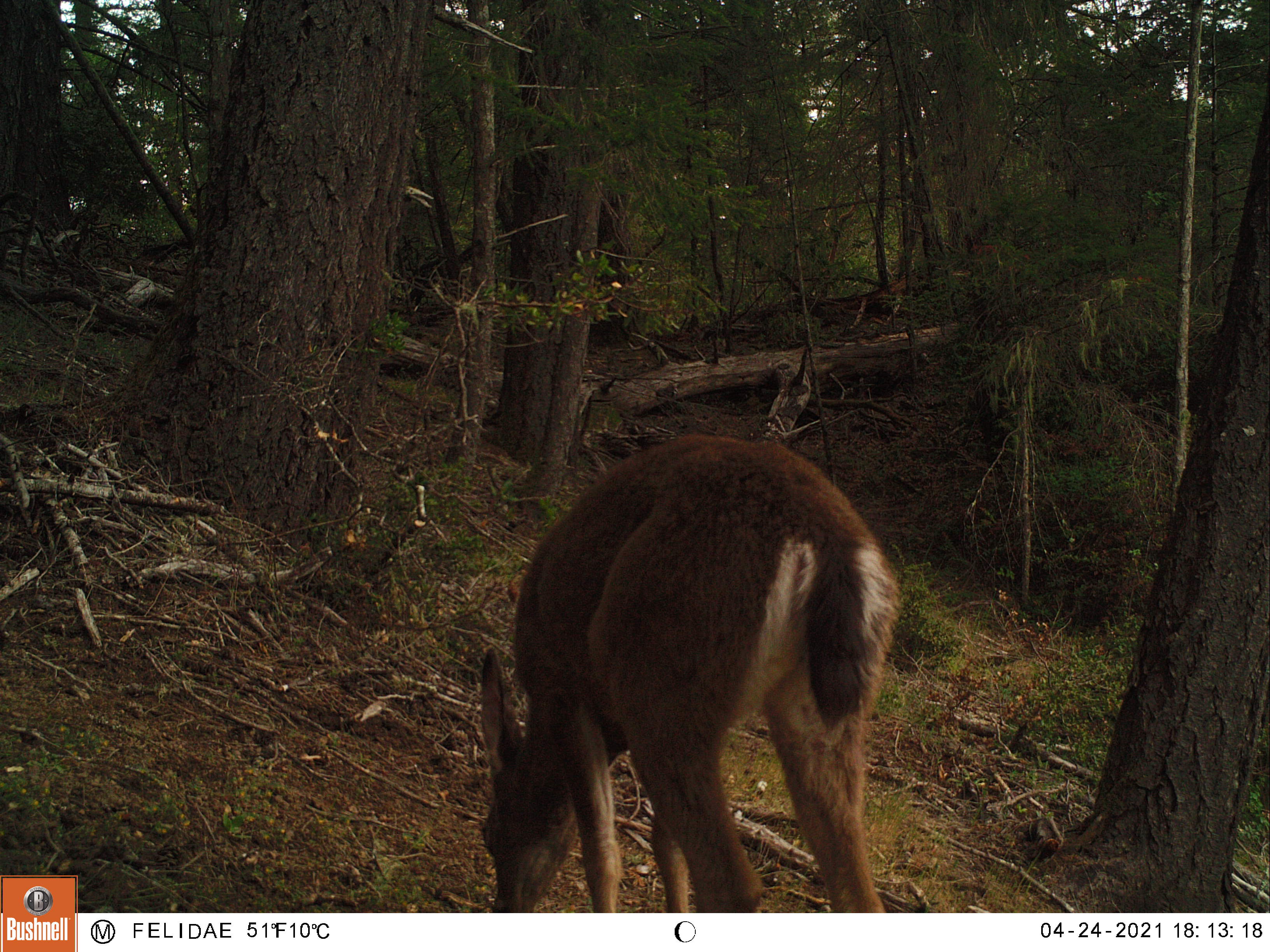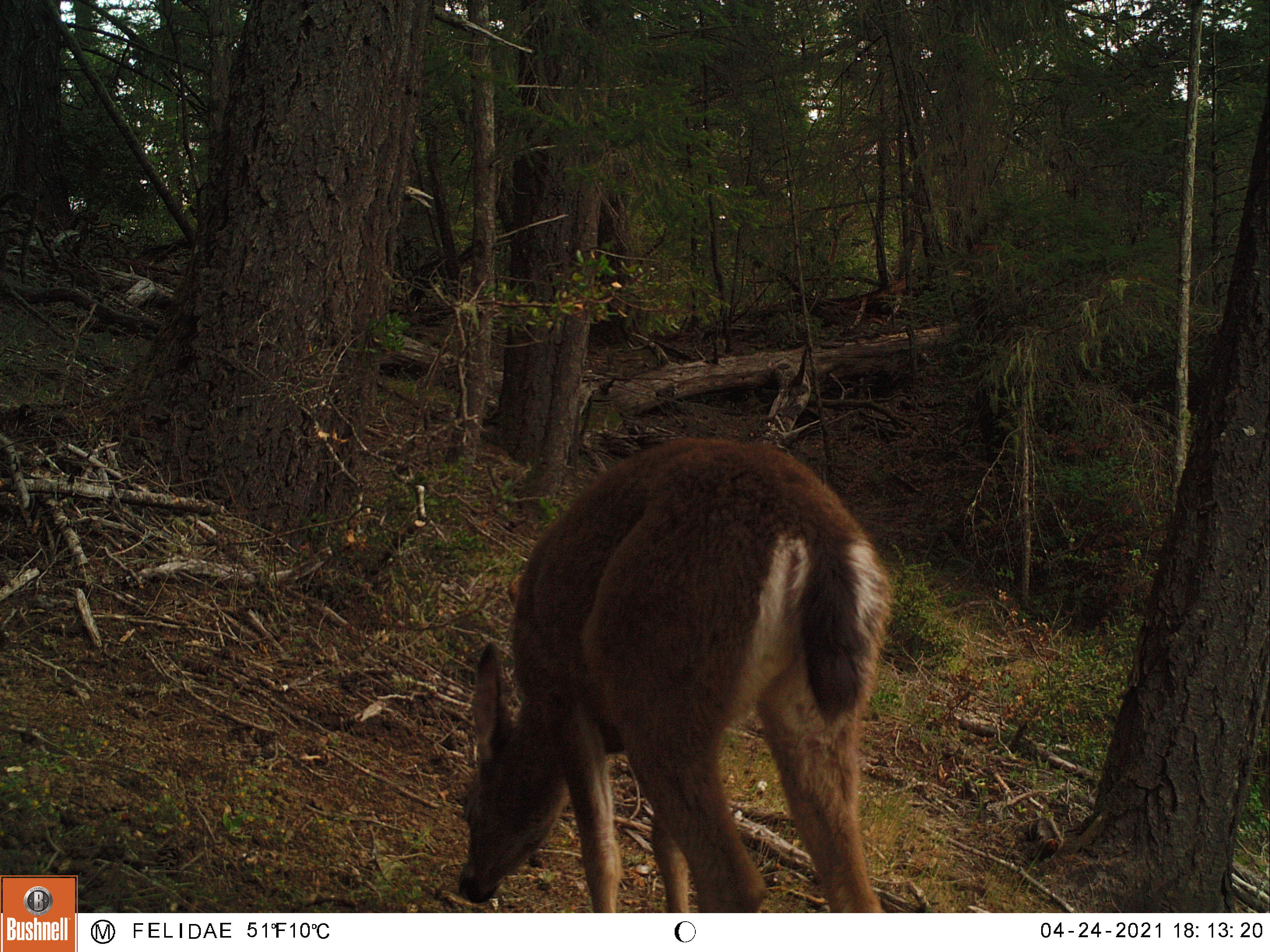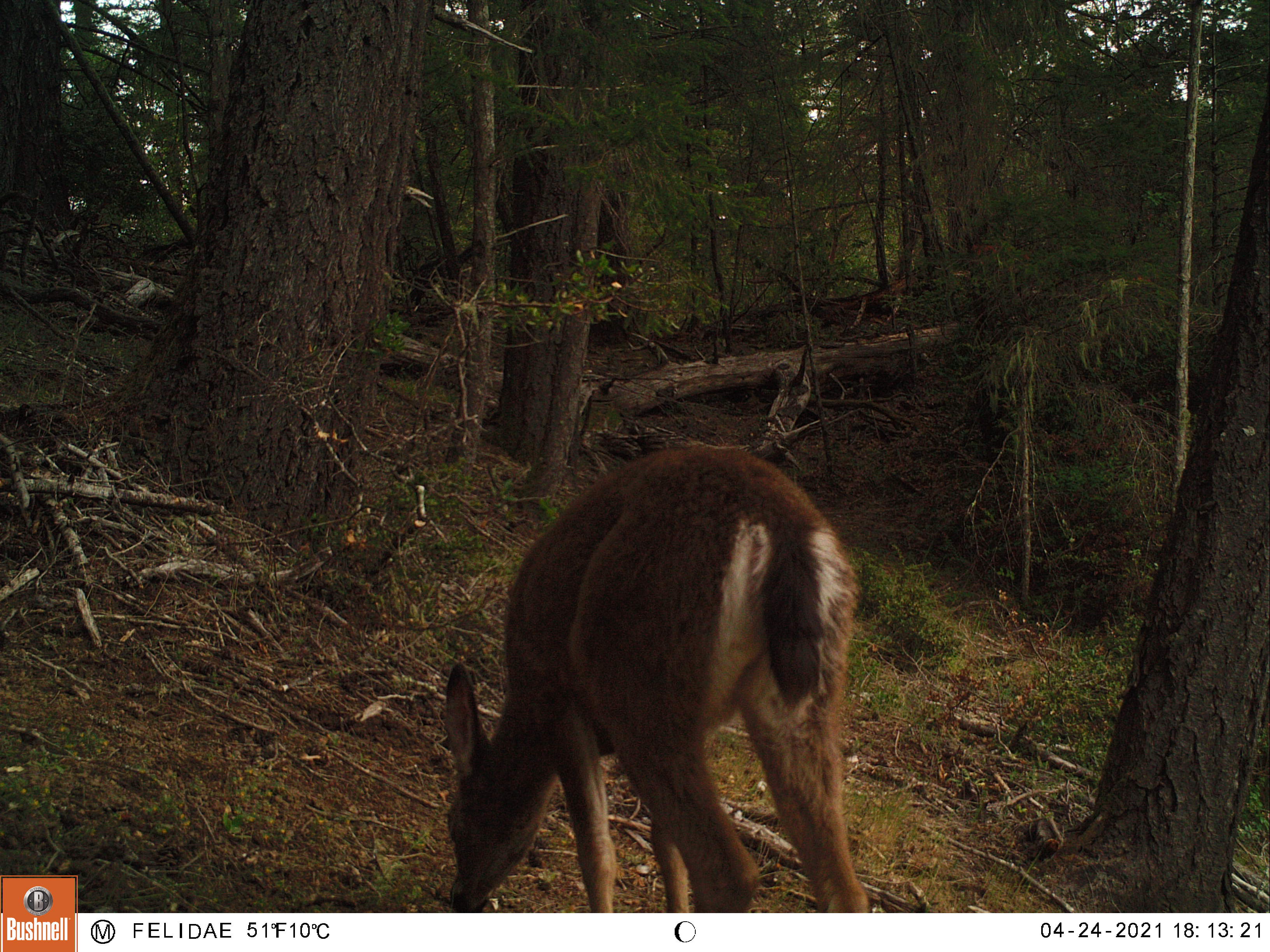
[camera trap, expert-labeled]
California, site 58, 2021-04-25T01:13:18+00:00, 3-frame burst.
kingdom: Animalia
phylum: Chordata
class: Mammalia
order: Artiodactyla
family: Cervidae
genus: Odocoileus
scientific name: Odocoileus hemionus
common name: mule deer